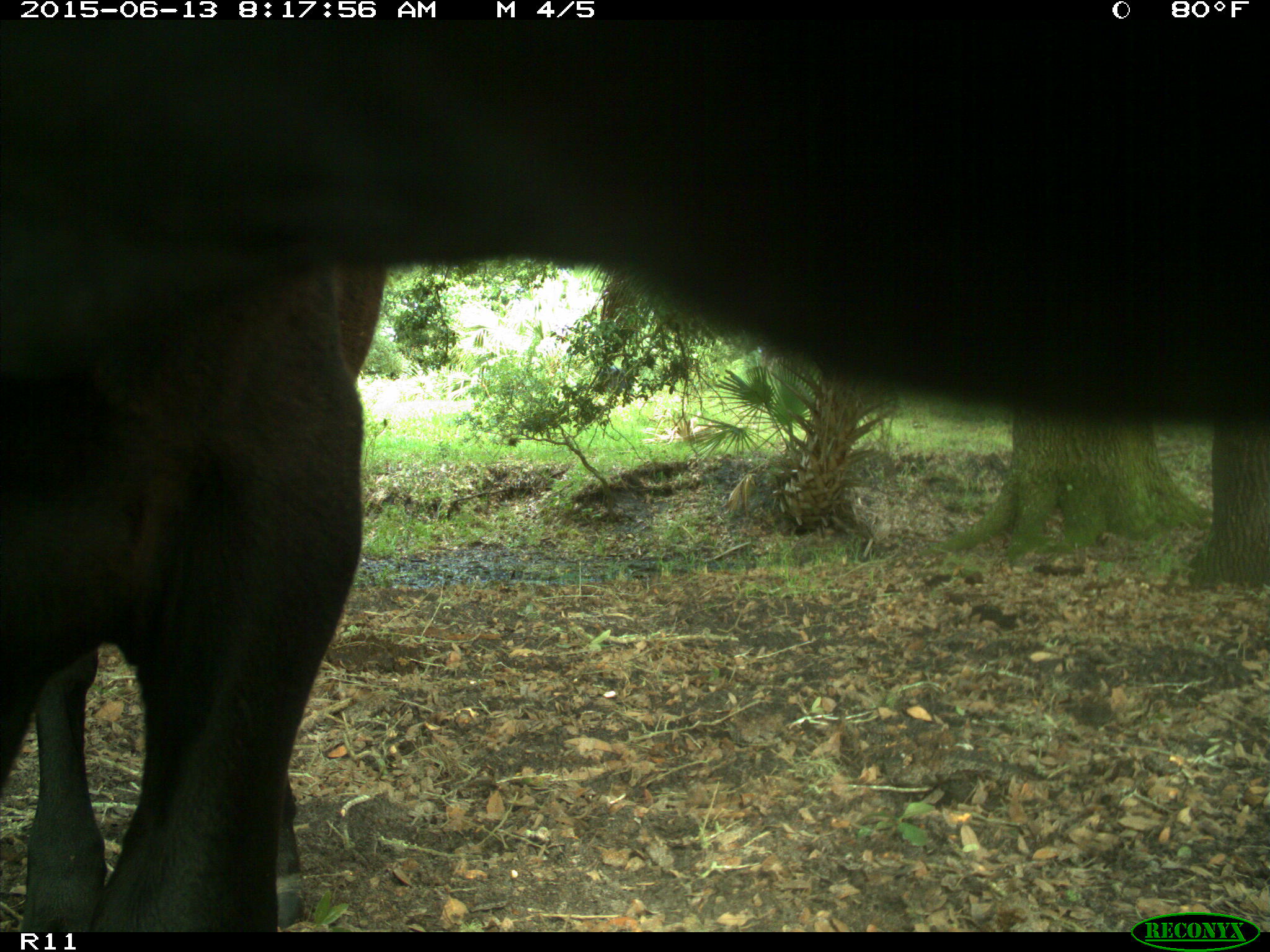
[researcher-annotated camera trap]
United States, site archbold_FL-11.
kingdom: Animalia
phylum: Chordata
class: Mammalia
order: Artiodactyla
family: Bovidae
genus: Bos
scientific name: Bos taurus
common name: domestic cow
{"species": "Bos taurus (domestic cow)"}